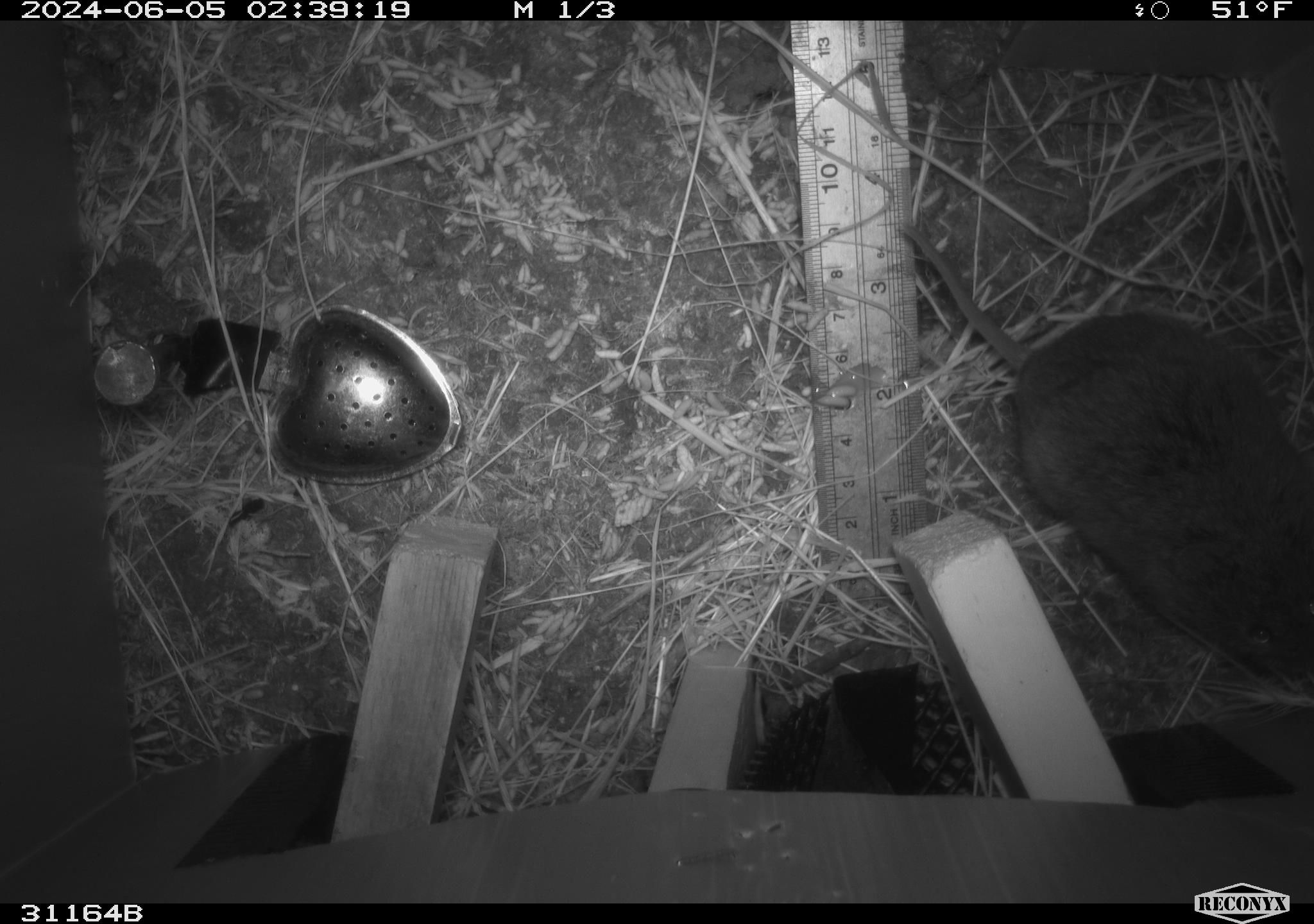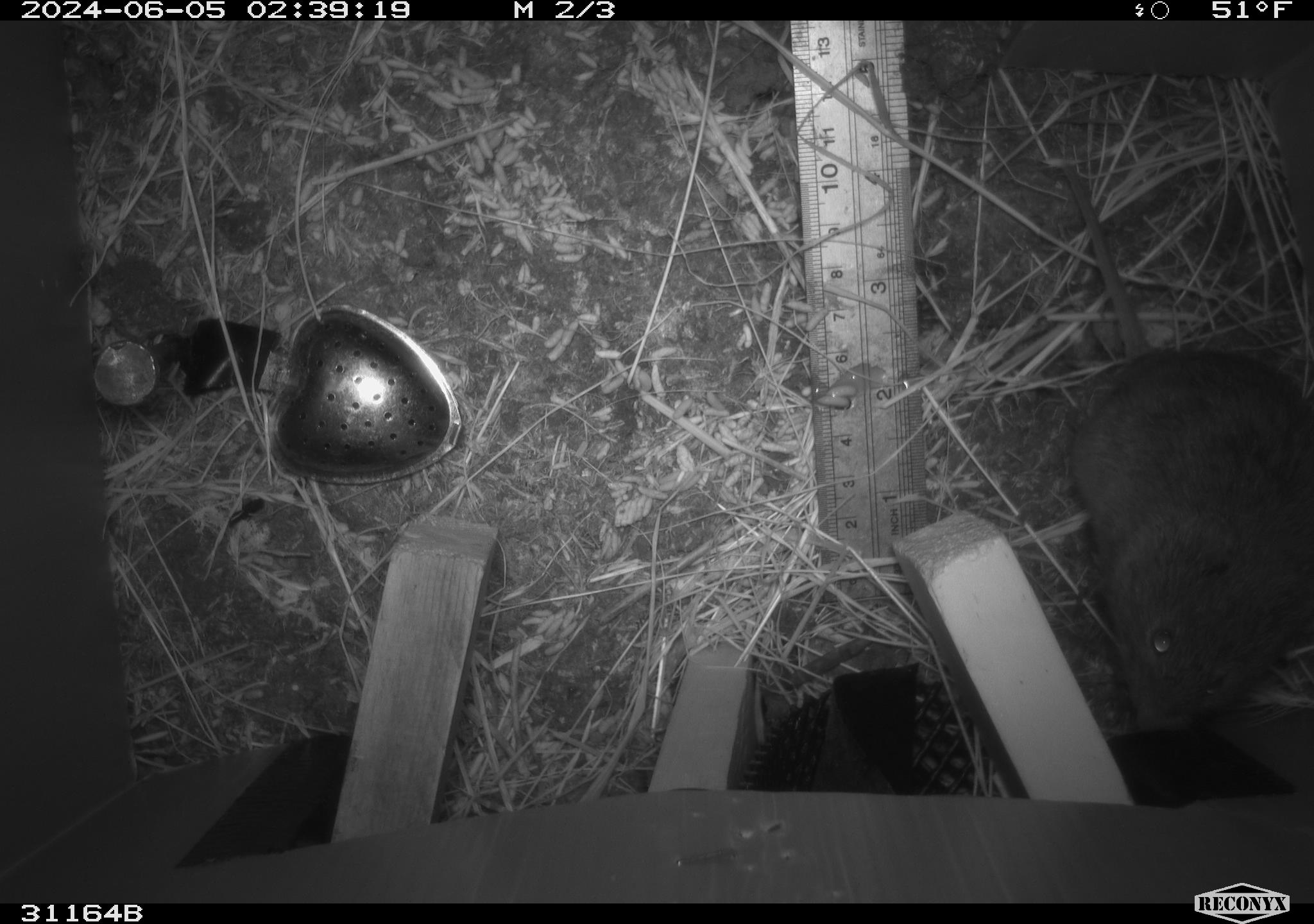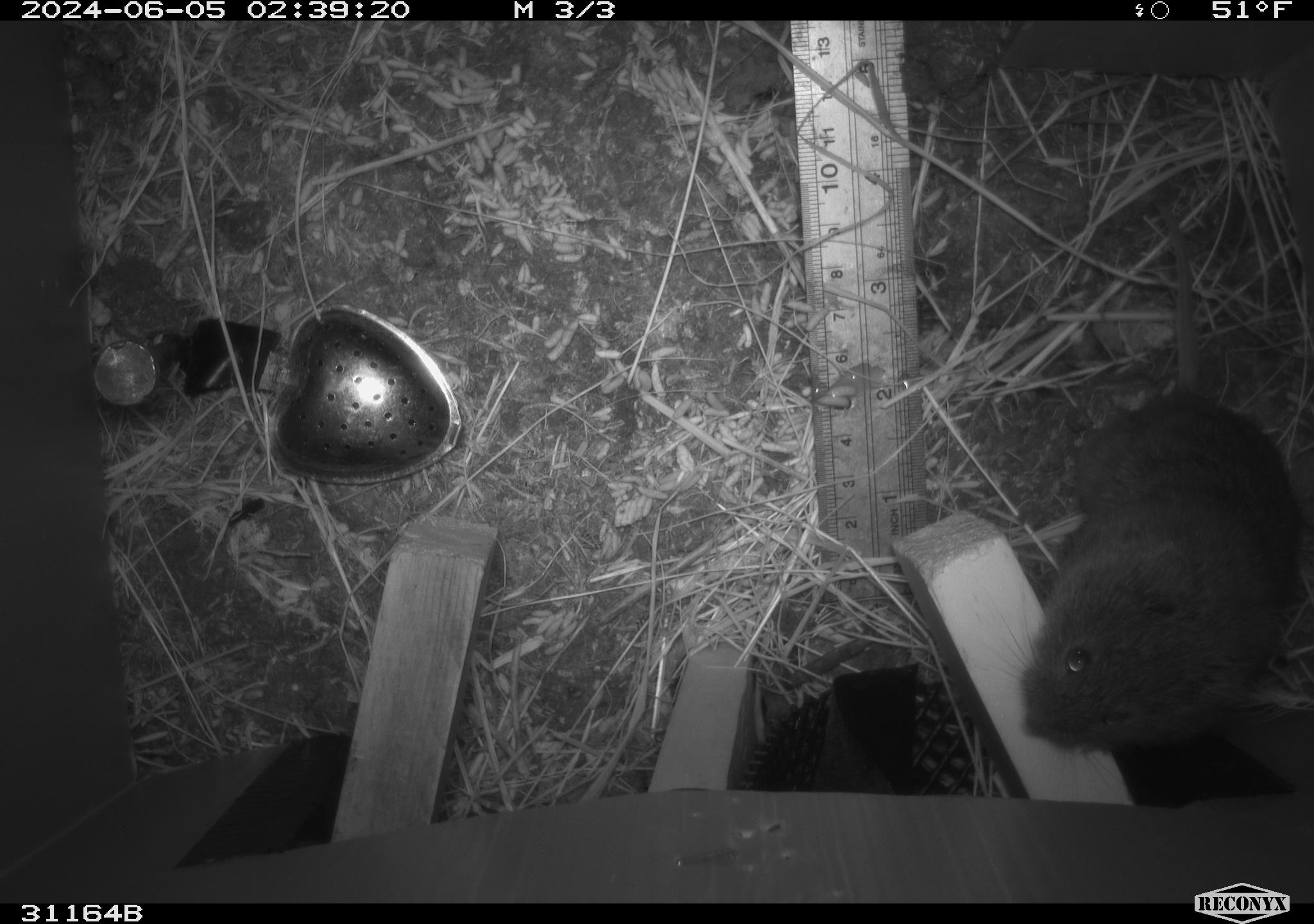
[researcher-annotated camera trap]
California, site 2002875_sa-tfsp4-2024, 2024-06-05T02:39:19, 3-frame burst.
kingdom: Animalia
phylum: Chordata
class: Mammalia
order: Rodentia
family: Cricetidae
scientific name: Arvicolinae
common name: voles, lemmings, and muskrats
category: arvicolinae subfamily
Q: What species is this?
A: Arvicolinae subfamily (voles, lemmings, and muskrats) (Arvicolinae).